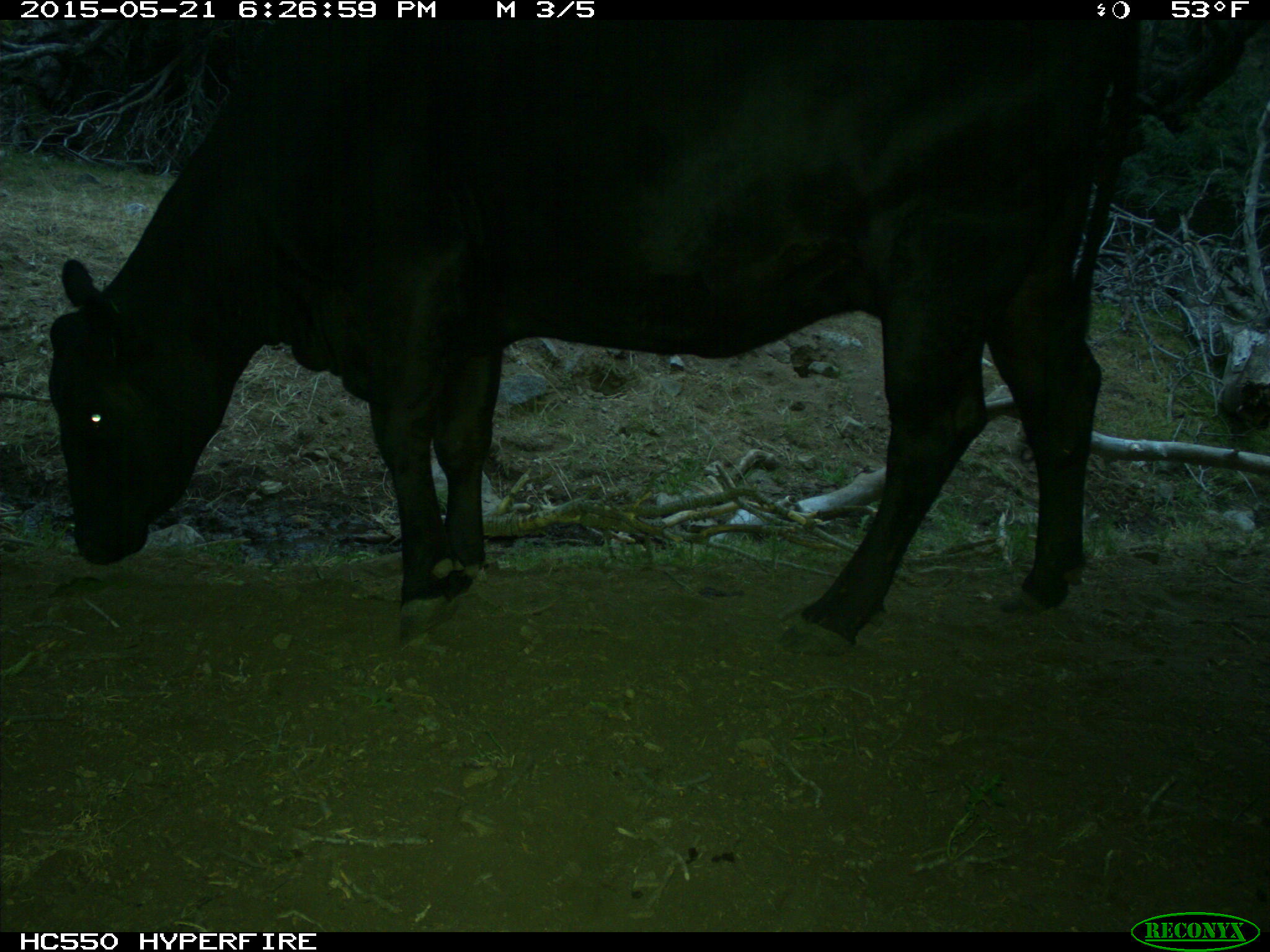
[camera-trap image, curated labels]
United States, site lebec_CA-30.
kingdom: Animalia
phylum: Chordata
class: Mammalia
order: Artiodactyla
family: Bovidae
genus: Bos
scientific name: Bos taurus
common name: domestic cow